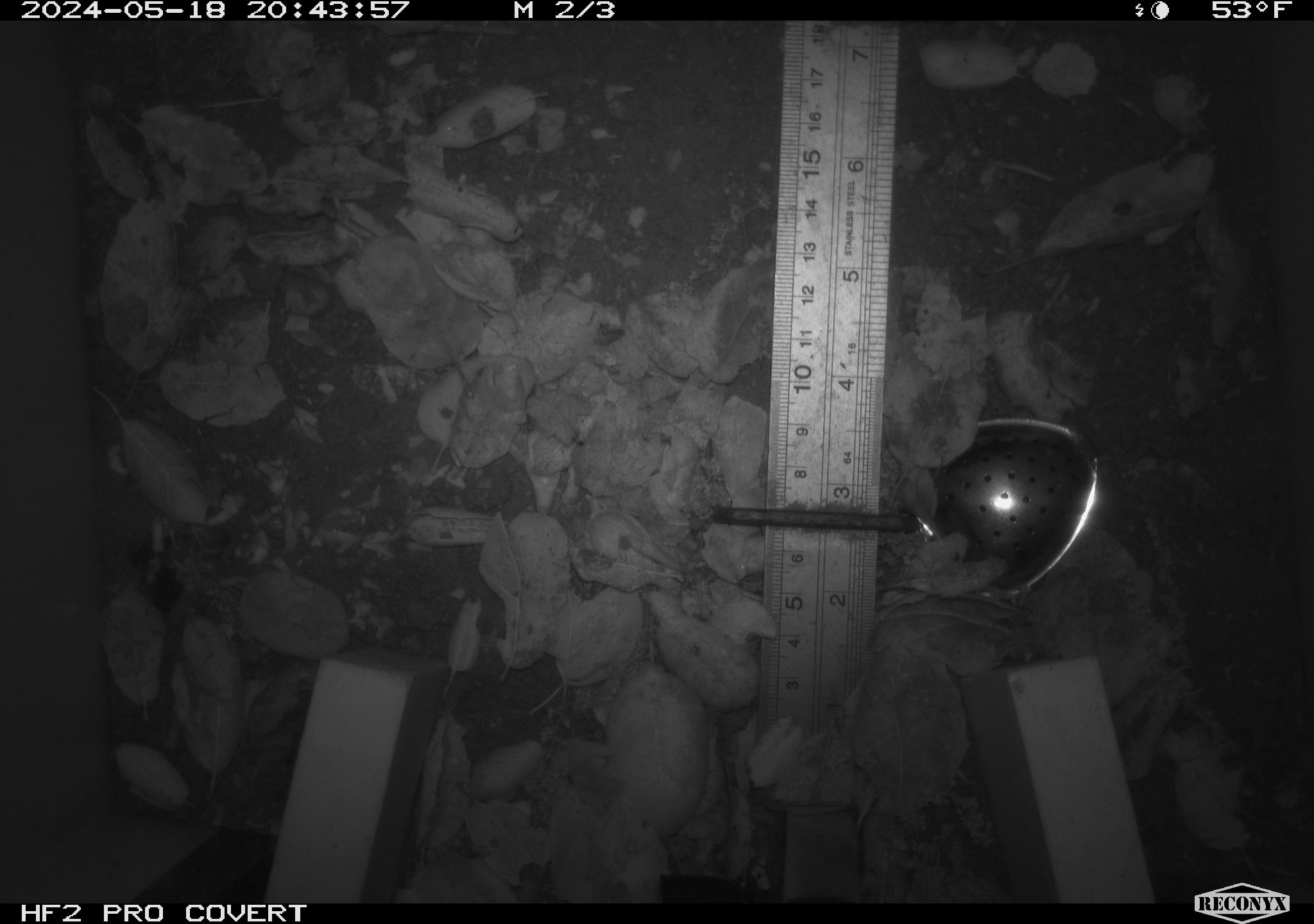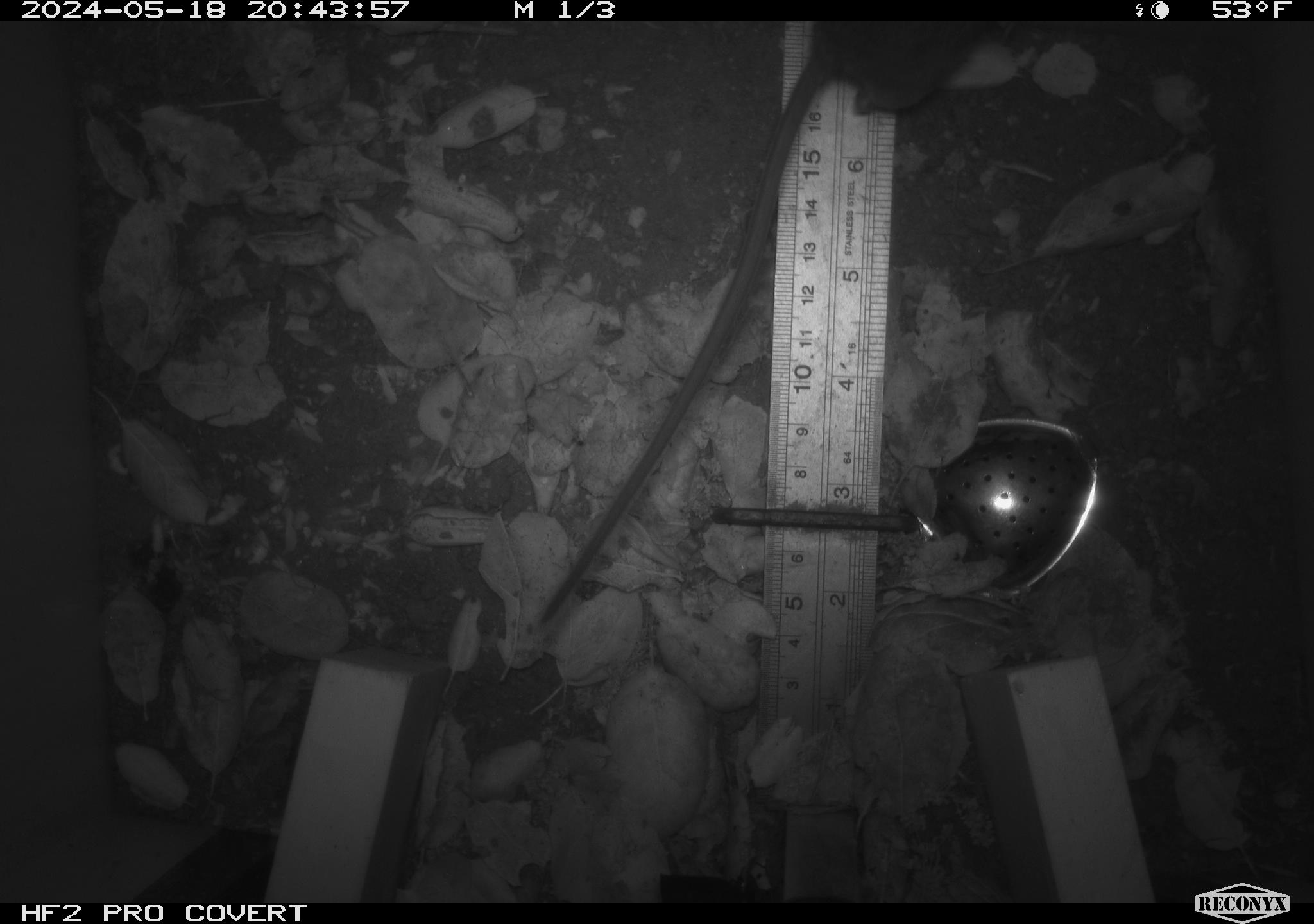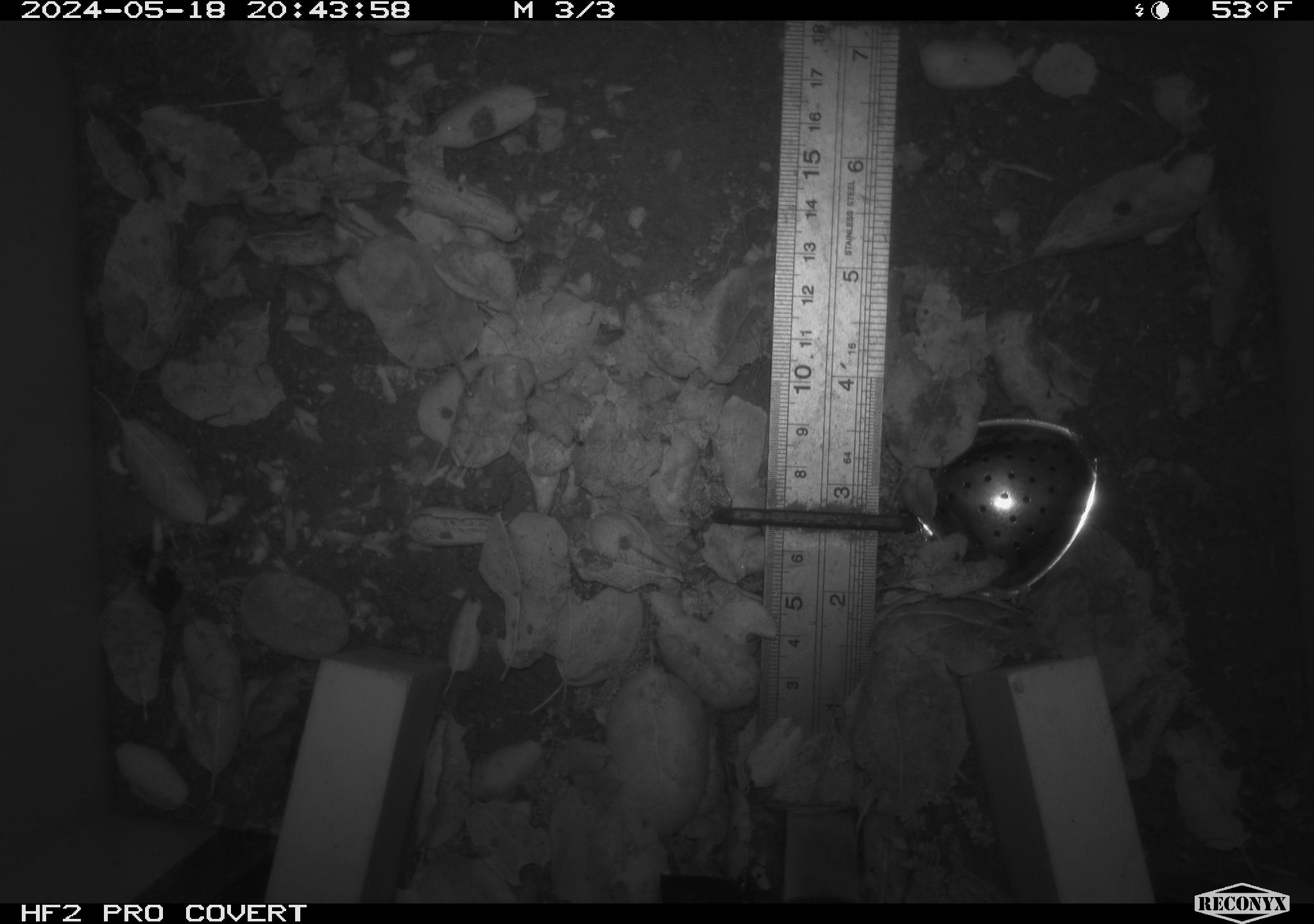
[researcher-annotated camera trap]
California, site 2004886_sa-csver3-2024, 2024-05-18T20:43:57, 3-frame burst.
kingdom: Animalia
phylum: Chordata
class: Mammalia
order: Rodentia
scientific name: Rodentia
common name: rodent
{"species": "rodent (Rodentia)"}